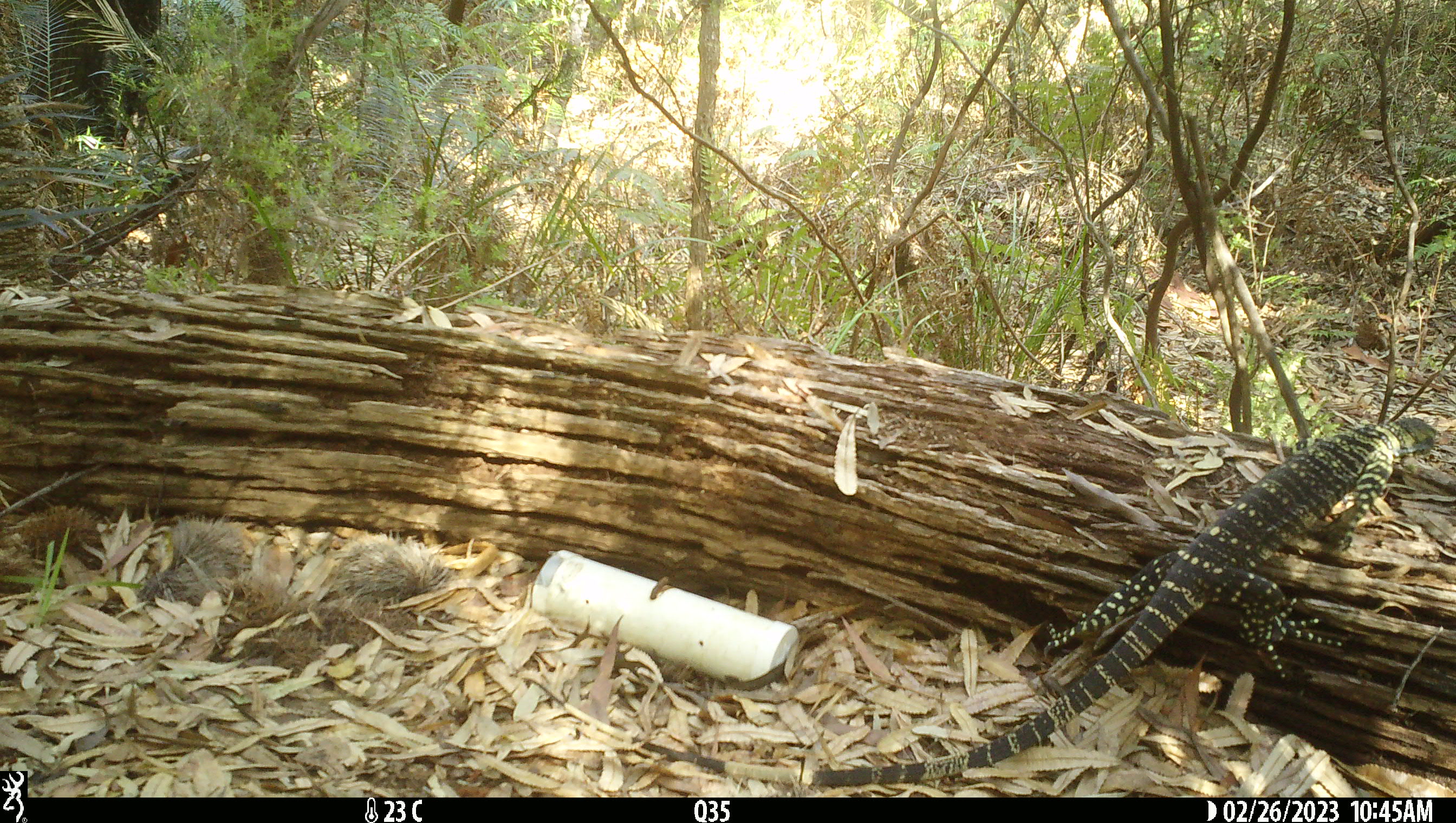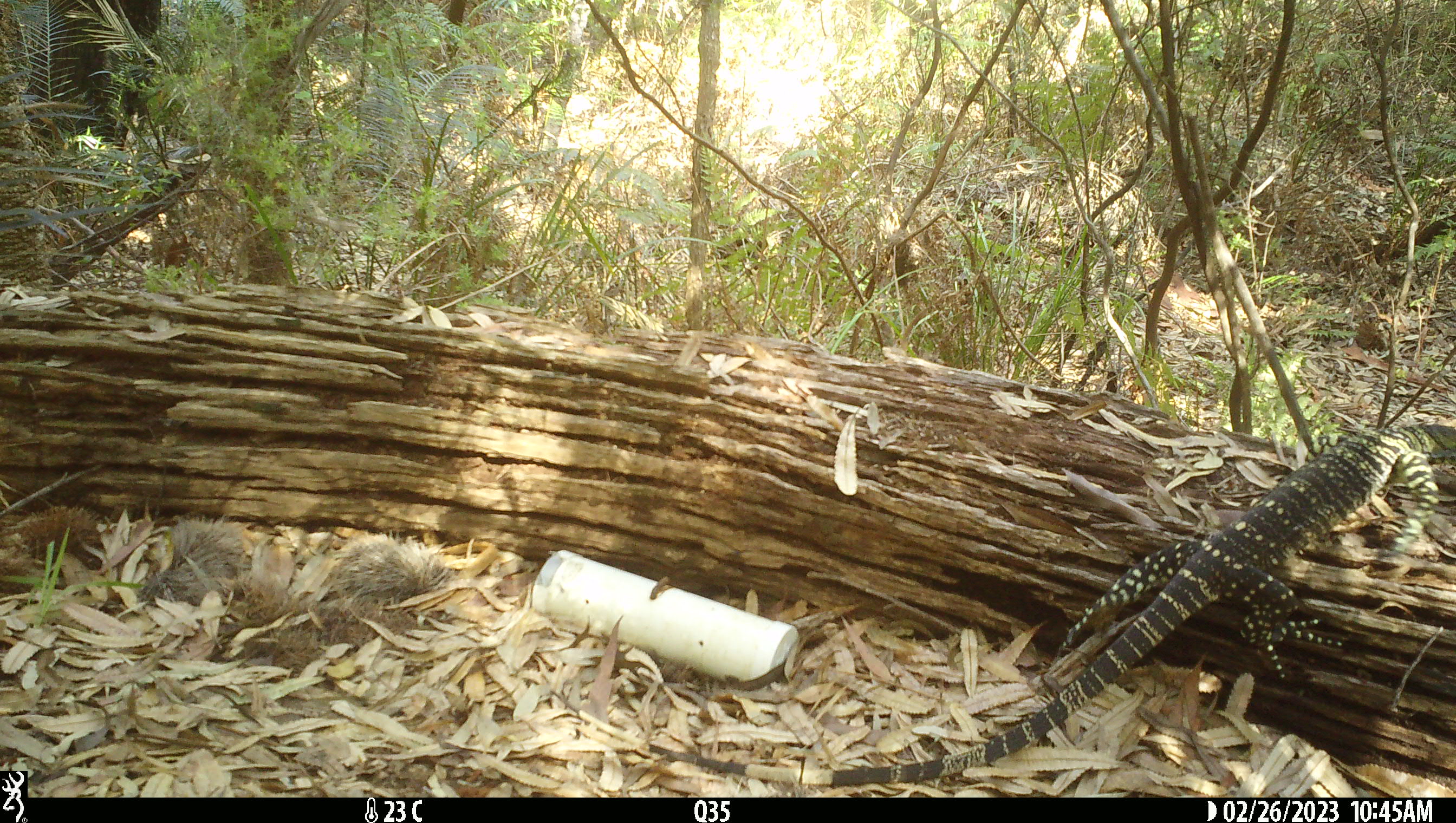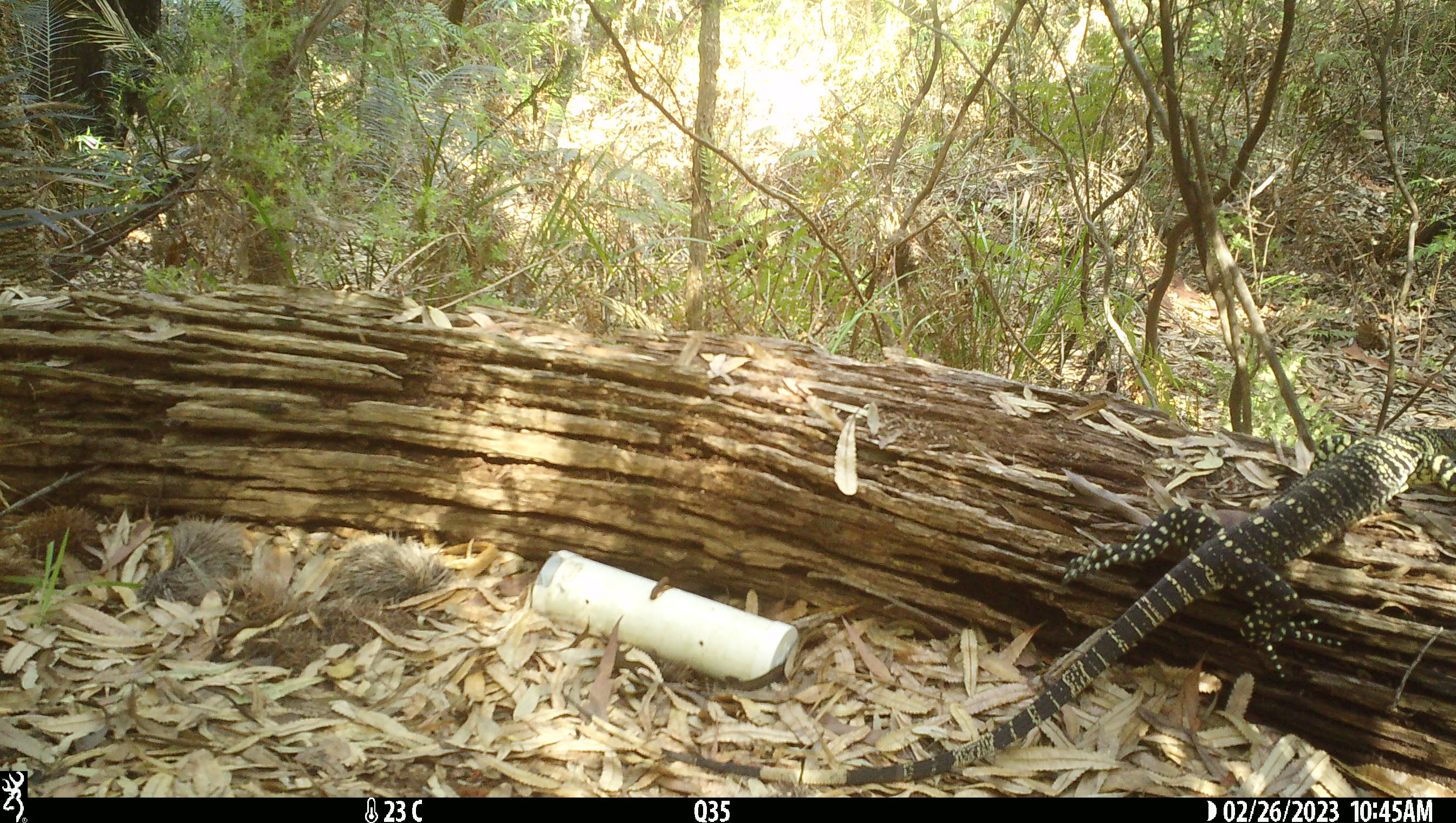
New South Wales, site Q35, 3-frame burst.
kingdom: Animalia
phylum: Chordata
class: Reptilia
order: Squamata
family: Varanidae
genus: Varanus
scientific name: Varanus varius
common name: lace monitor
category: goanna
Goanna (lace monitor) (Varanus varius).